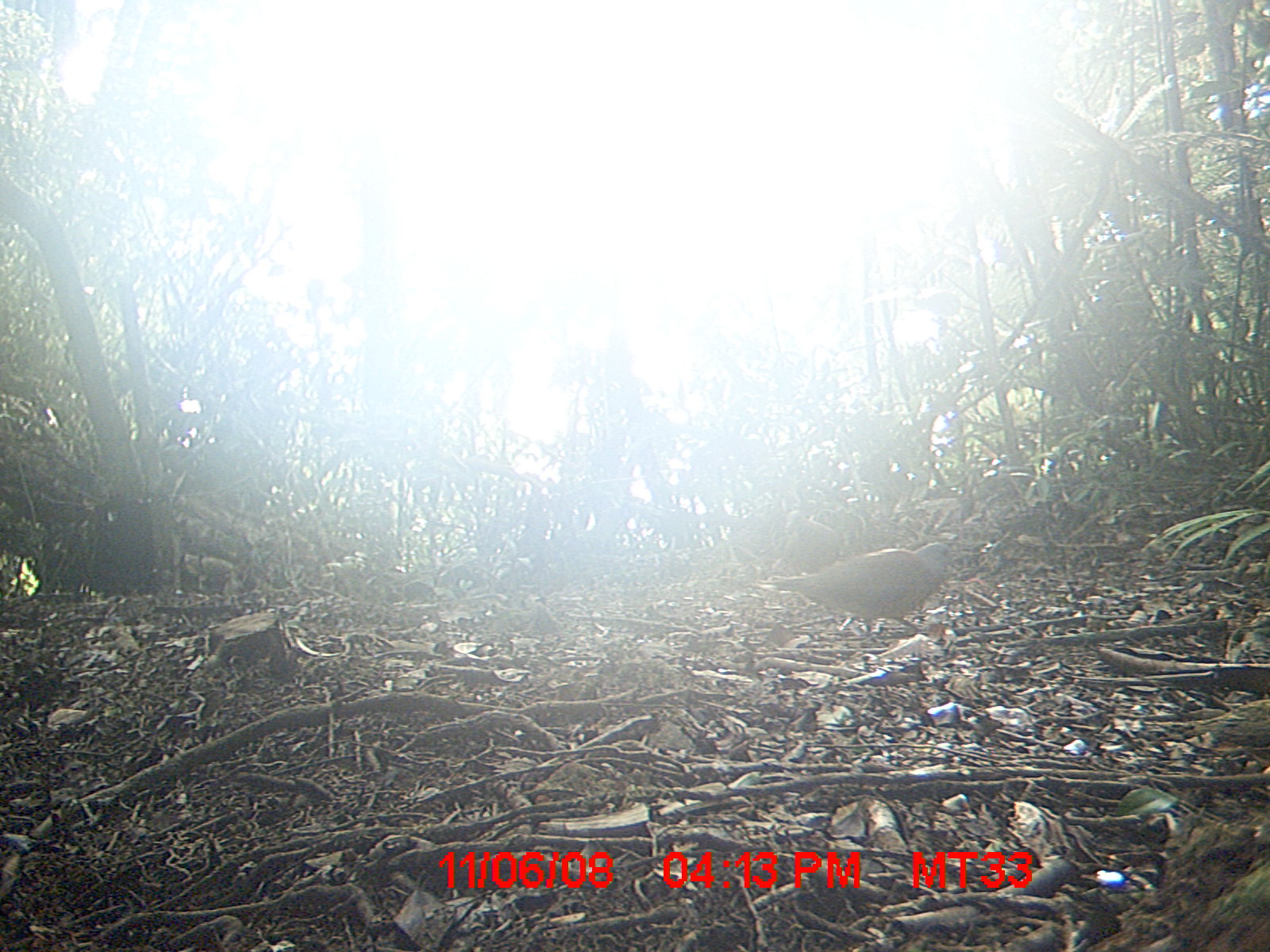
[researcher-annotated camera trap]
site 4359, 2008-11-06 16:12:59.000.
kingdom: Animalia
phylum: Chordata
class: Aves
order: Columbiformes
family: Columbidae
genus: Streptopelia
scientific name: Streptopelia picturata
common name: madagascar turtle-dove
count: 2